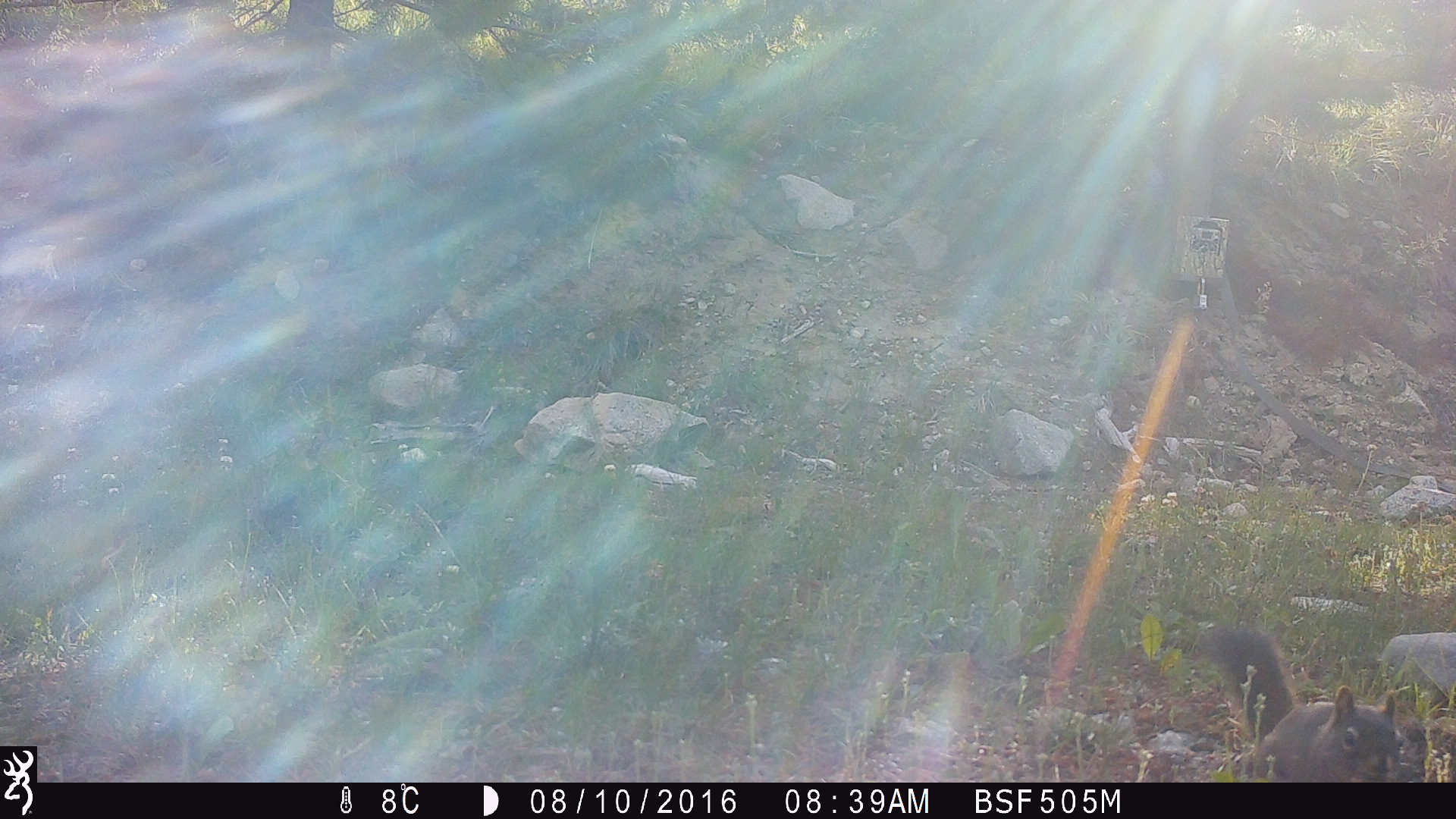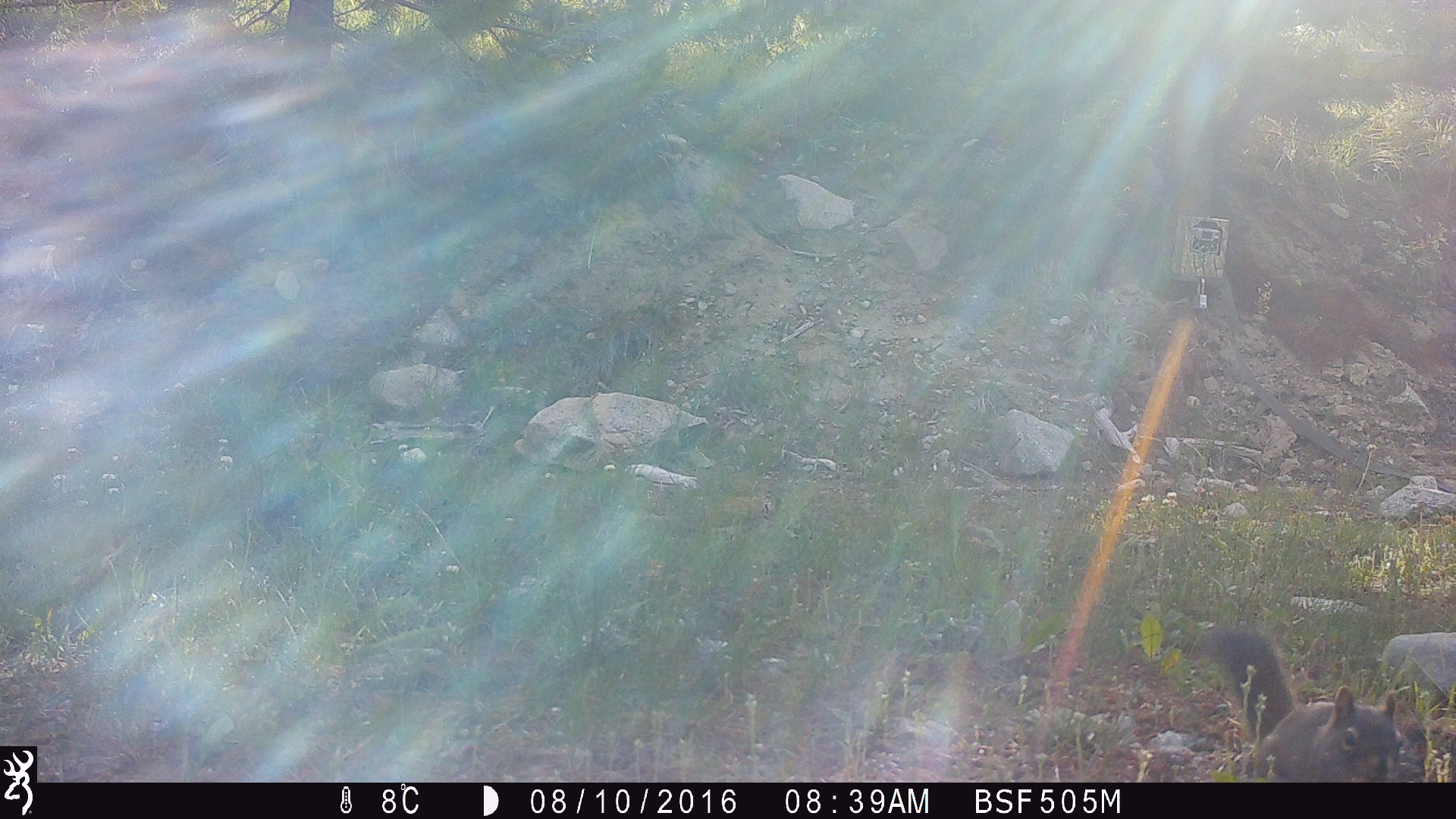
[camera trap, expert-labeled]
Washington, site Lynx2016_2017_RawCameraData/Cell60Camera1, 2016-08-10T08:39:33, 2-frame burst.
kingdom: Animalia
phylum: Chordata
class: Mammalia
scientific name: Mammalia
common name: small mammal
Small mammal (Mammalia). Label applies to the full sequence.